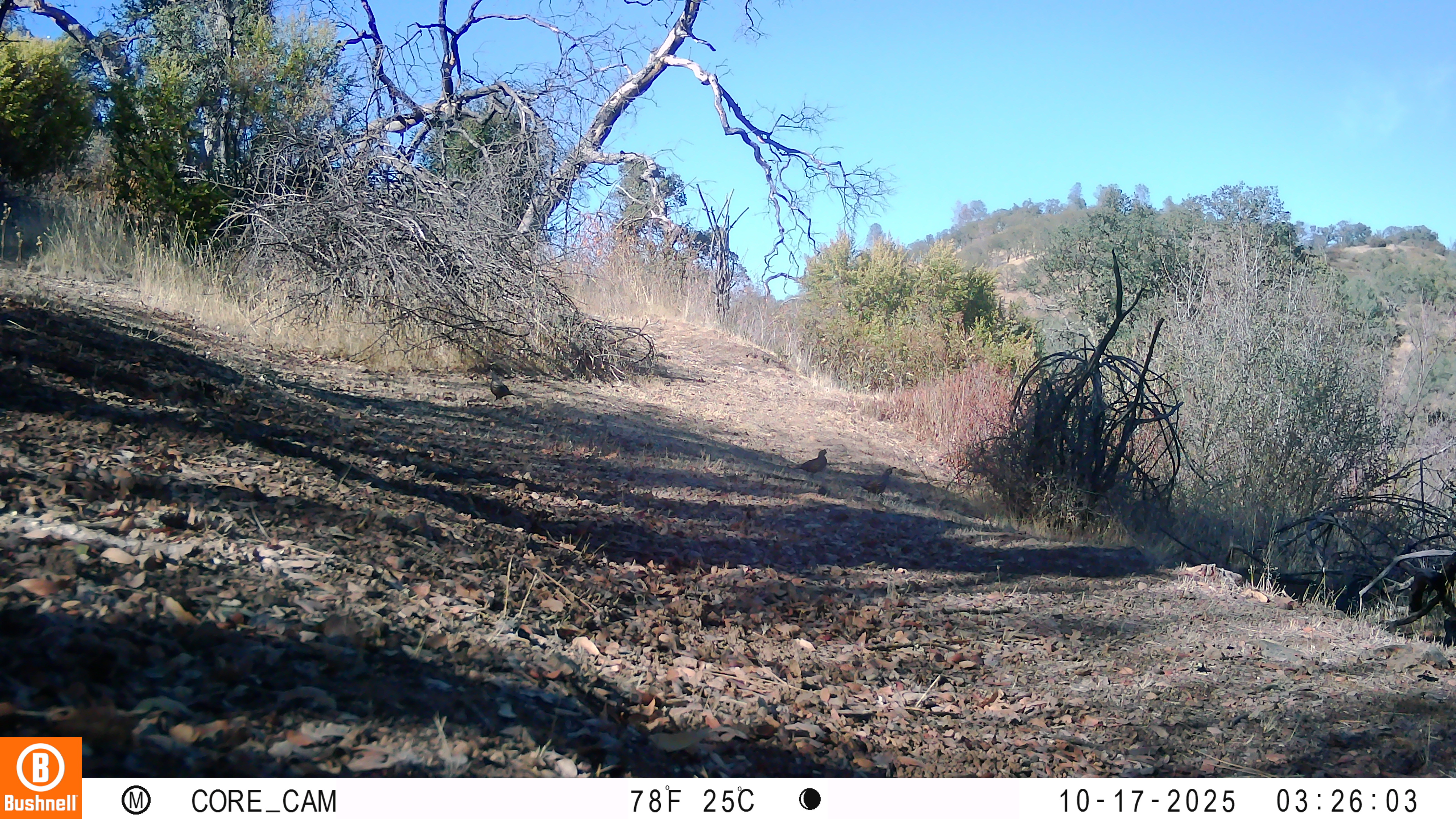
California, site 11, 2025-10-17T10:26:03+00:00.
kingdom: Animalia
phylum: Chordata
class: Aves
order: Galliformes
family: Odontophoridae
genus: Callipepla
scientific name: Callipepla californica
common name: california quail